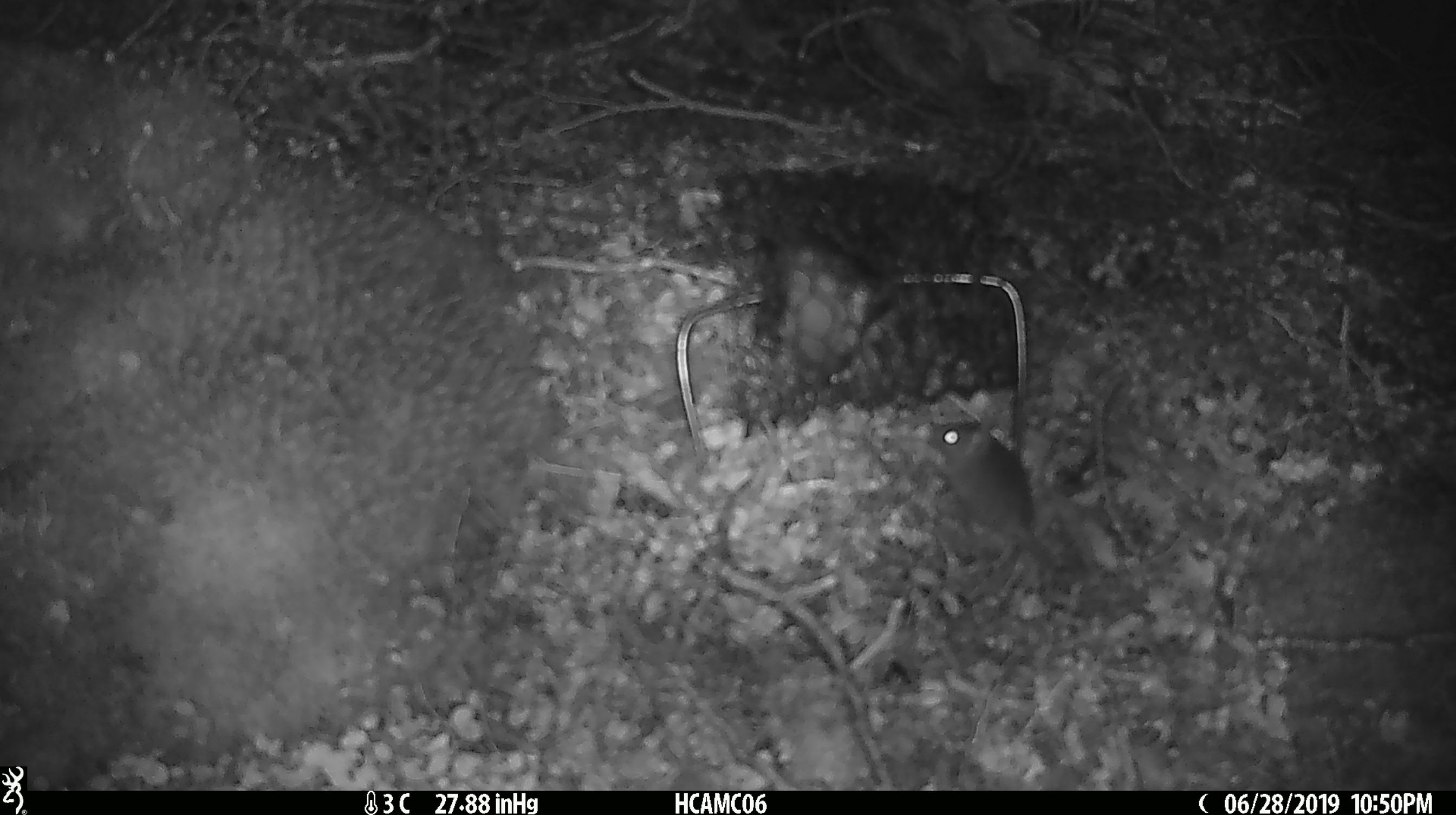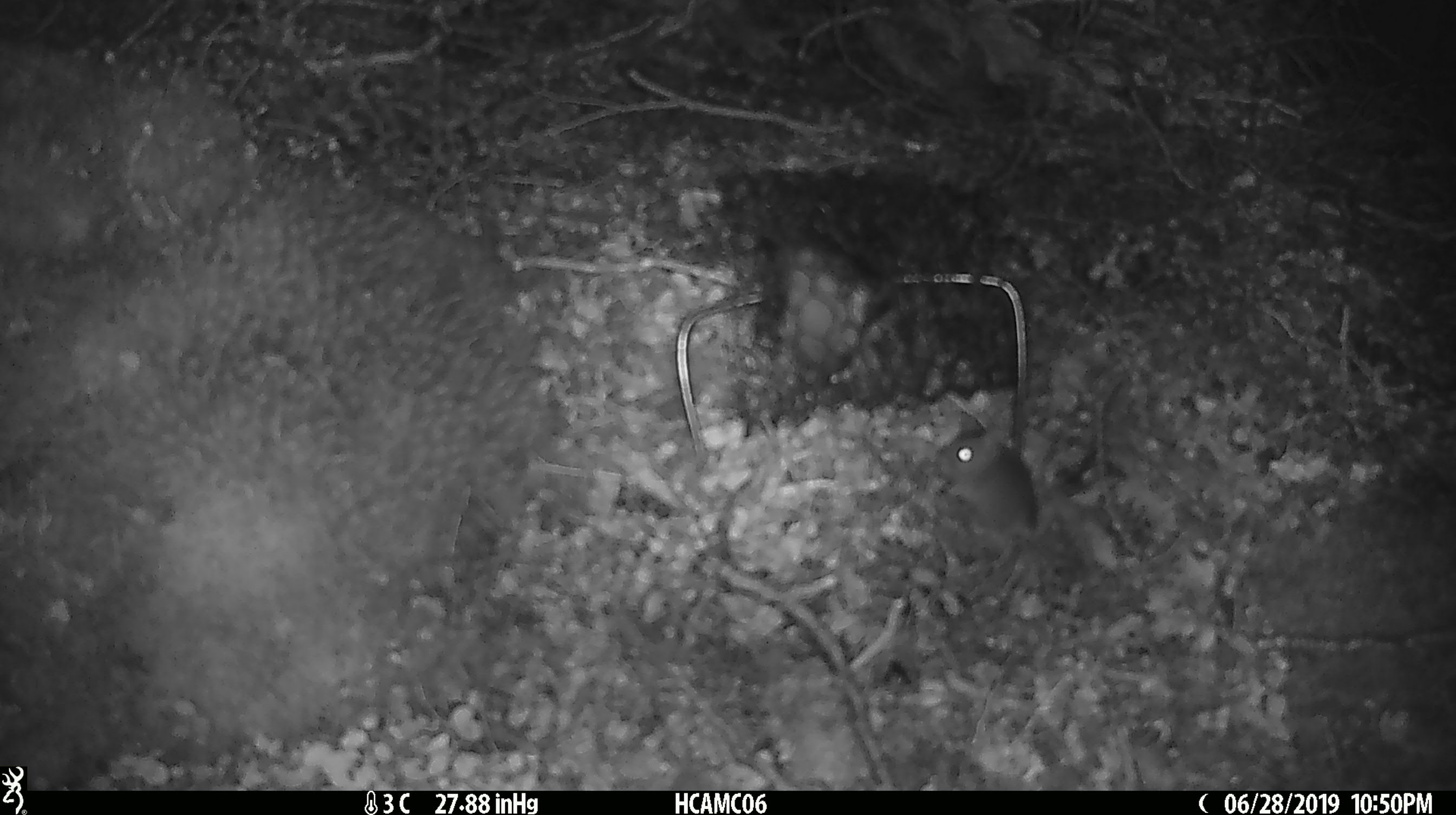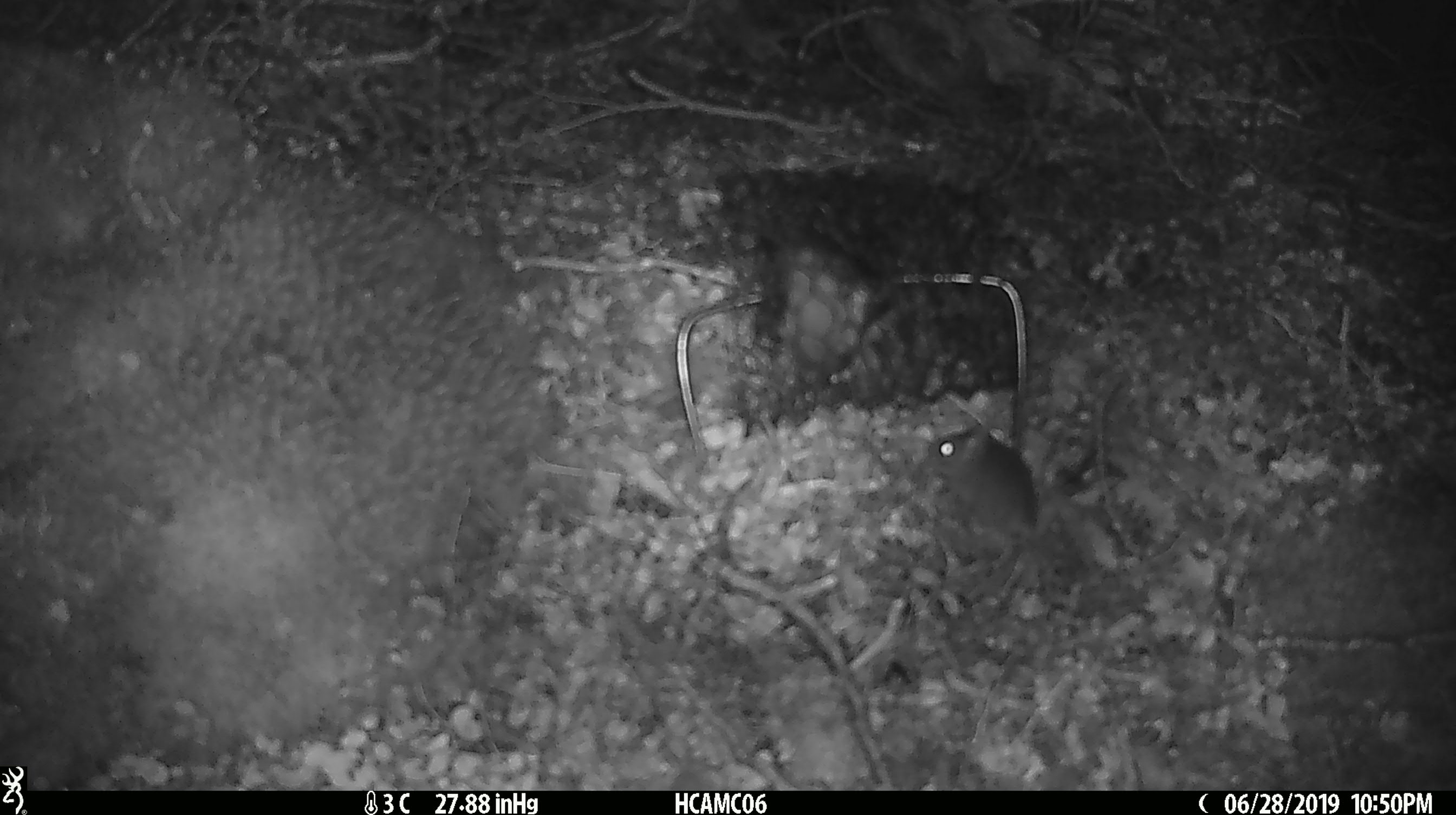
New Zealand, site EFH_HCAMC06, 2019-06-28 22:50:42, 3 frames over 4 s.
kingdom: Animalia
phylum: Chordata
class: Mammalia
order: Rodentia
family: Muridae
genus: Mus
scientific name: Mus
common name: mouse